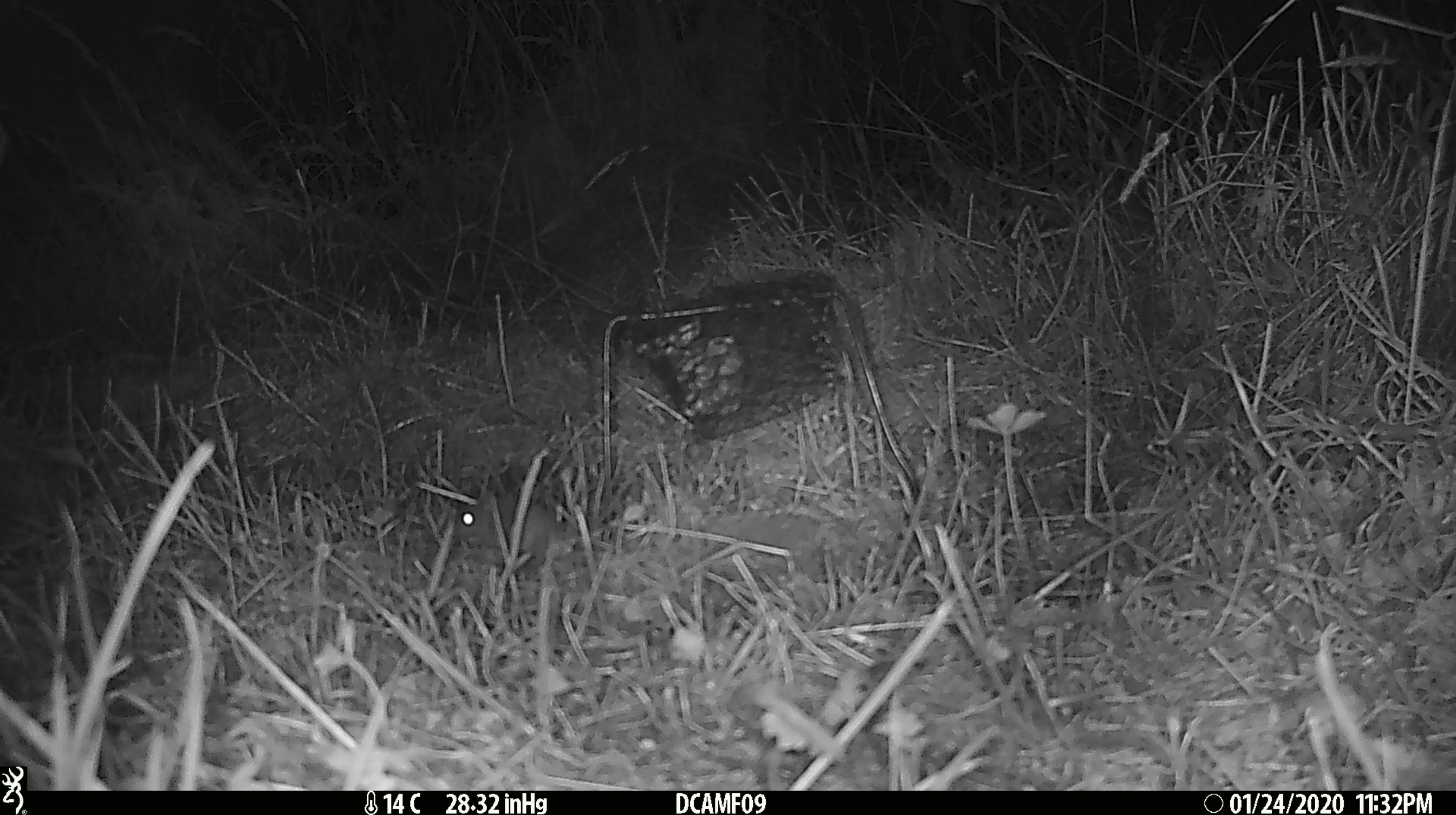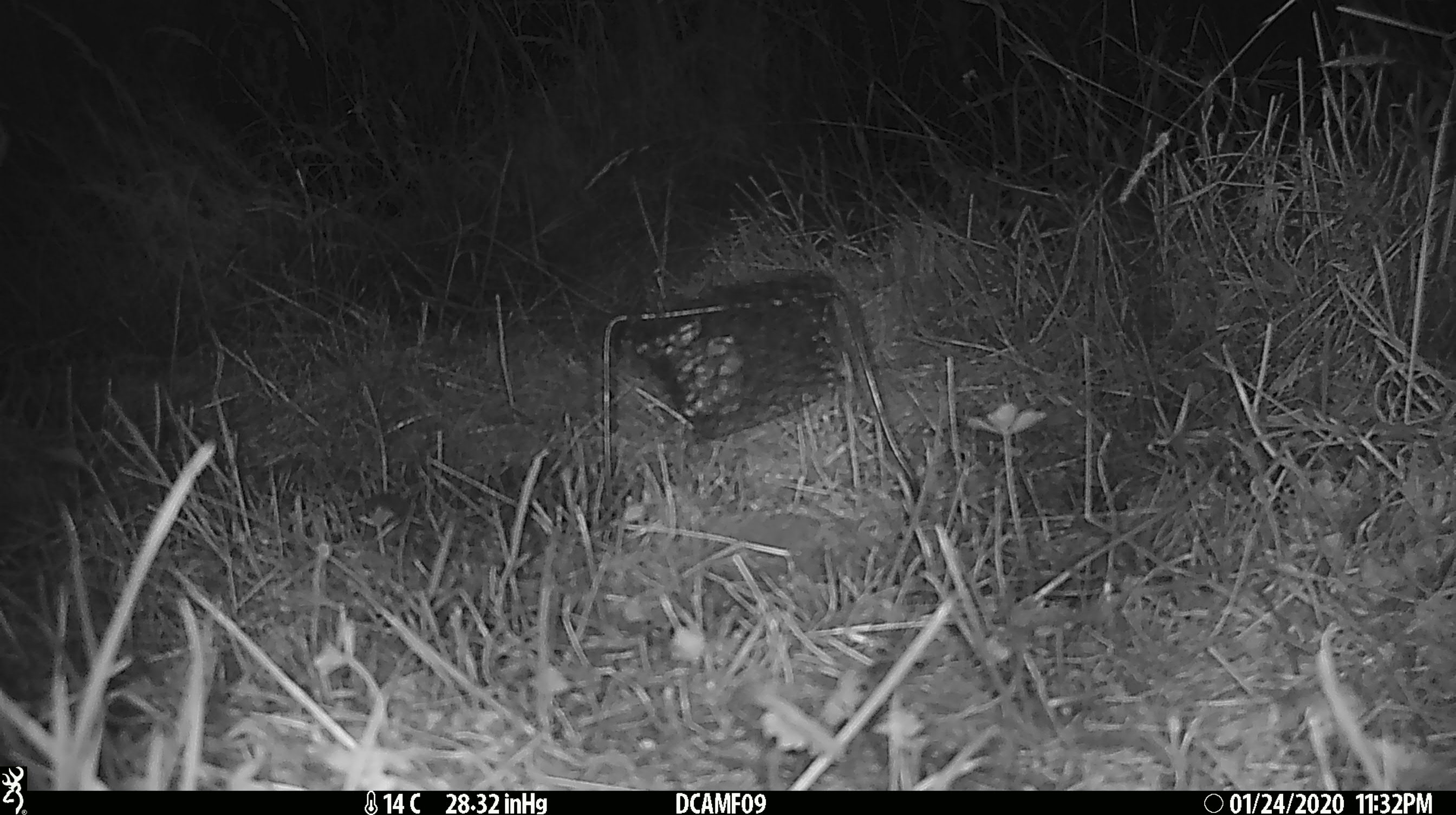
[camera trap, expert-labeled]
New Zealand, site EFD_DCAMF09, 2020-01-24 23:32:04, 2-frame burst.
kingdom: Animalia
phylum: Chordata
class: Mammalia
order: Rodentia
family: Muridae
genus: Mus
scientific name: Mus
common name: mouse